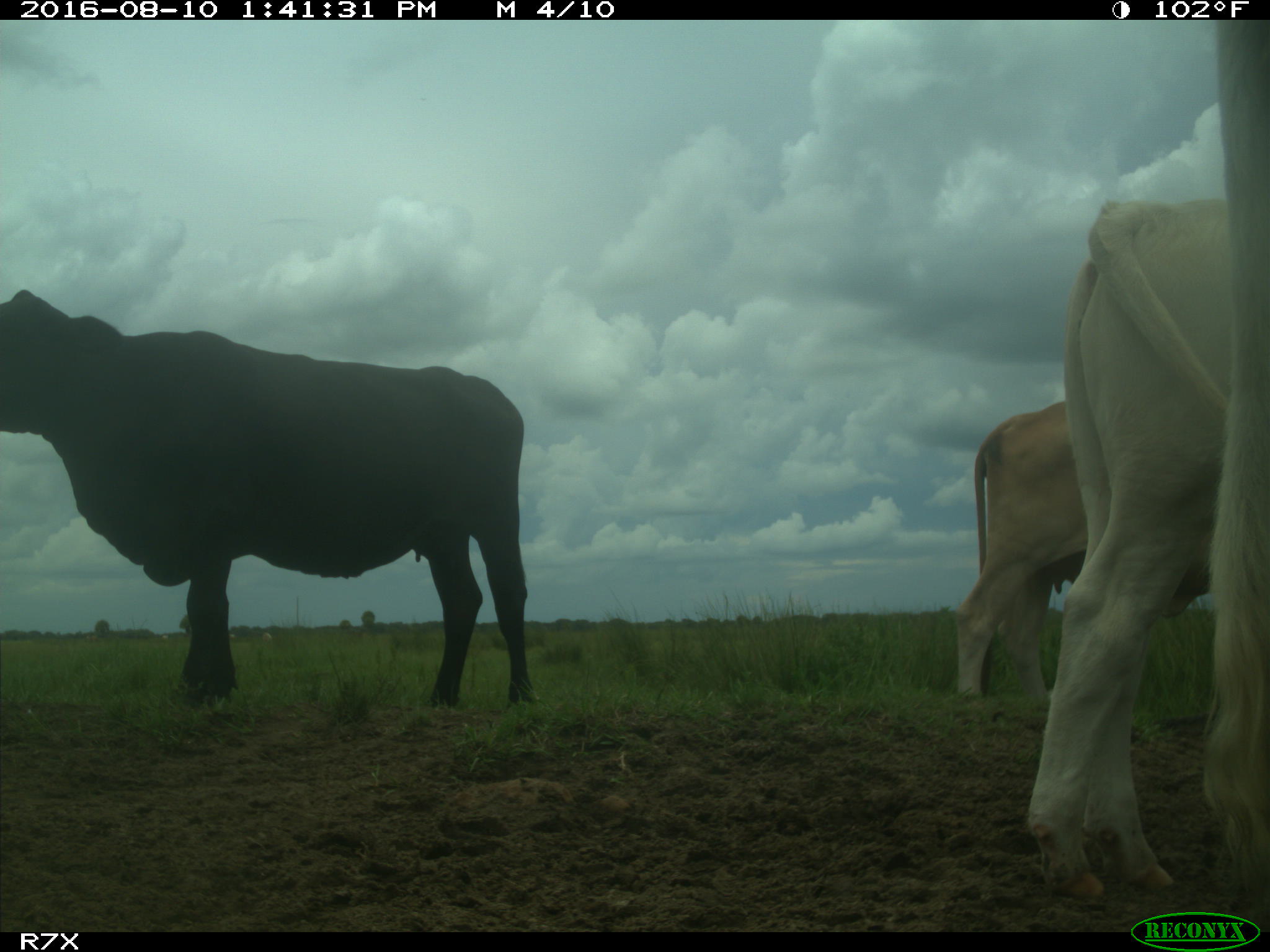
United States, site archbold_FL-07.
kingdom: Animalia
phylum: Chordata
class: Mammalia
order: Artiodactyla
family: Bovidae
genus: Bos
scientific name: Bos taurus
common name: domestic cow